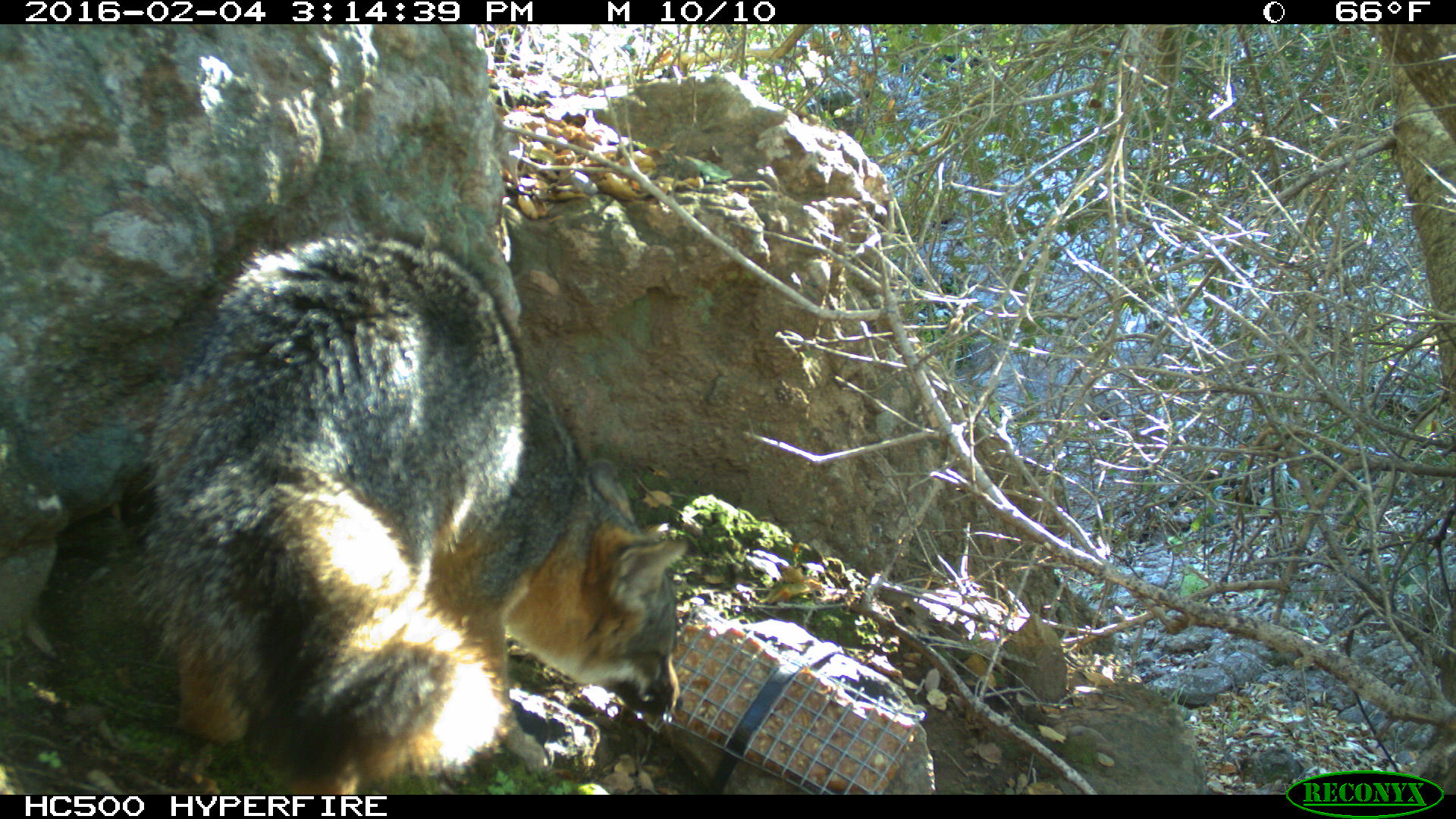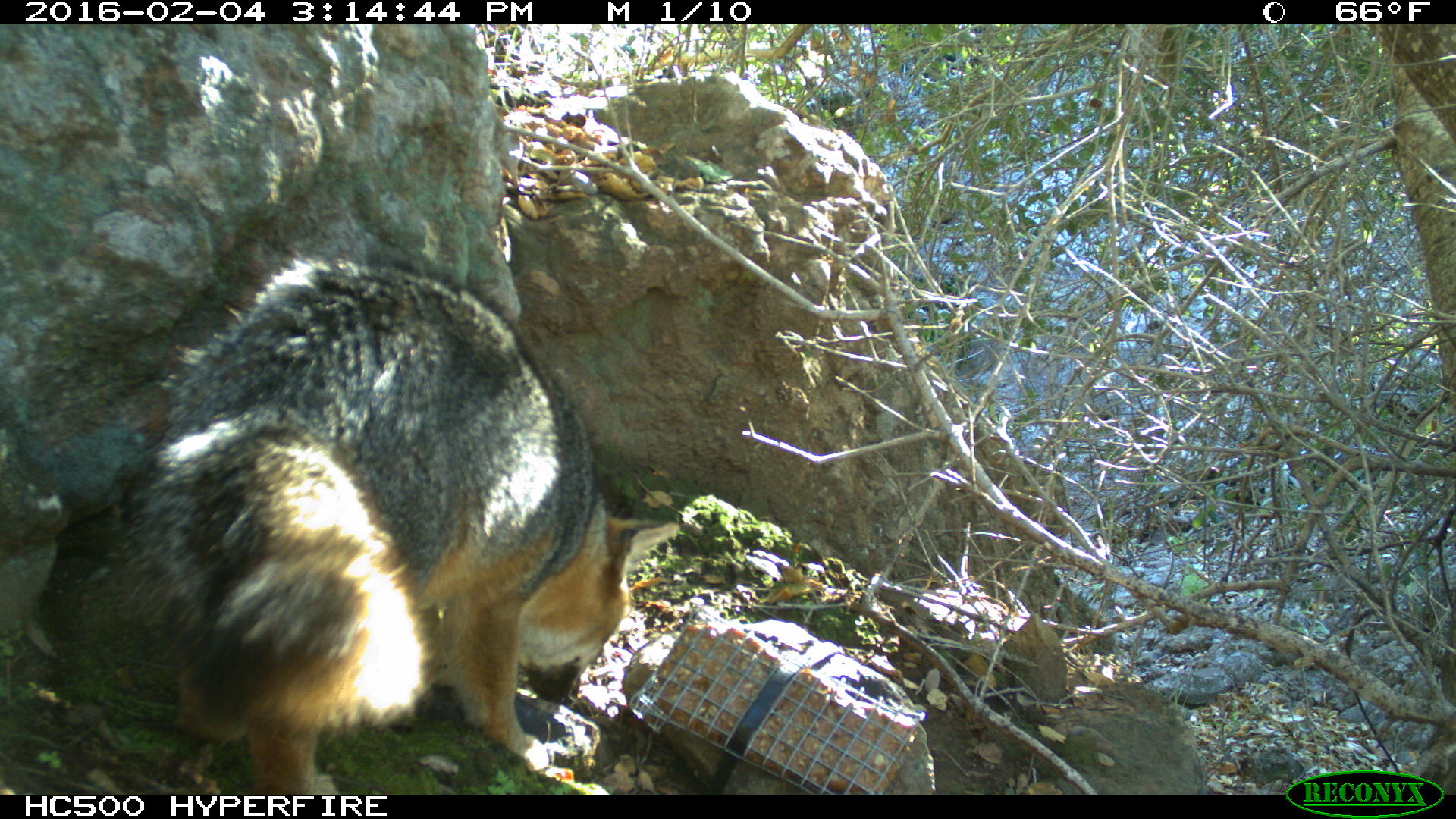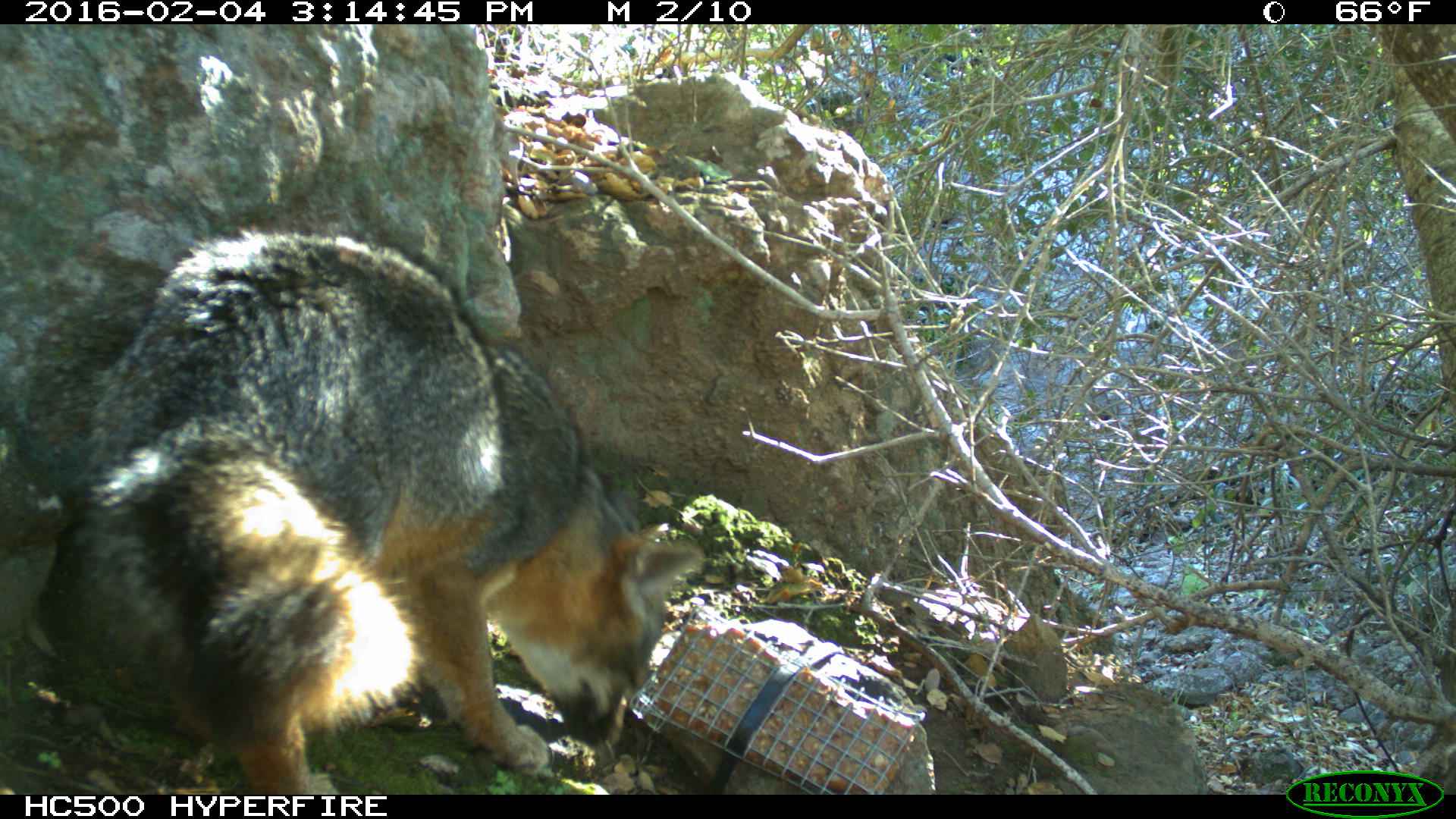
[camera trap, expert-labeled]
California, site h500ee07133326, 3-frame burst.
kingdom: Animalia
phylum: Chordata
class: Mammalia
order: Carnivora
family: Canidae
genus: Urocyon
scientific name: Urocyon littoralis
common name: island fox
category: fox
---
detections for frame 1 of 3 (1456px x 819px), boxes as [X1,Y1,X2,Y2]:
fox: [108,200,699,794]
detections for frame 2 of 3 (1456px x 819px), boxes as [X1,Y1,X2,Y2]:
fox: [115,253,680,792]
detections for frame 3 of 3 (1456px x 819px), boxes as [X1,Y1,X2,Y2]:
fox: [84,227,704,794]